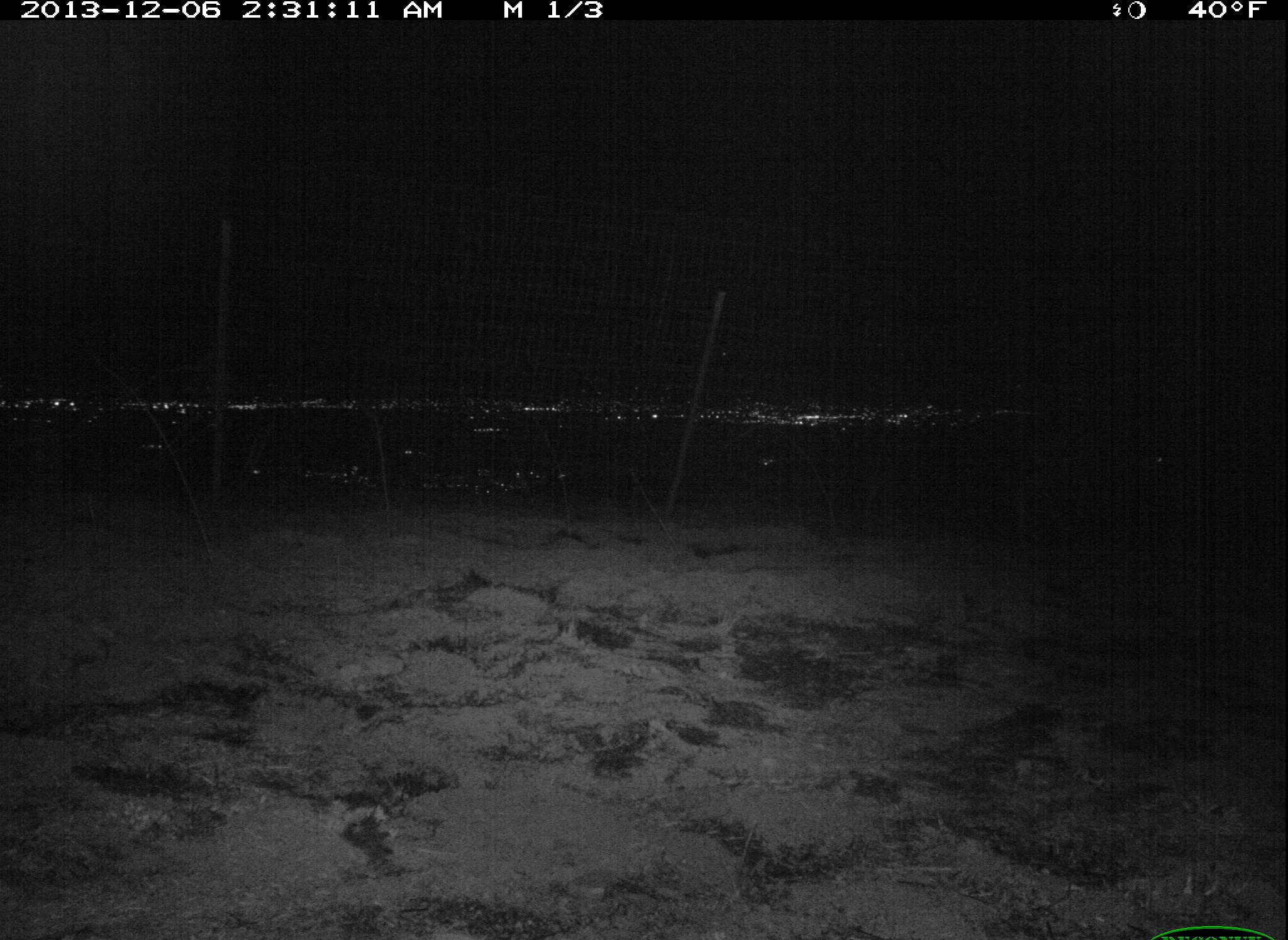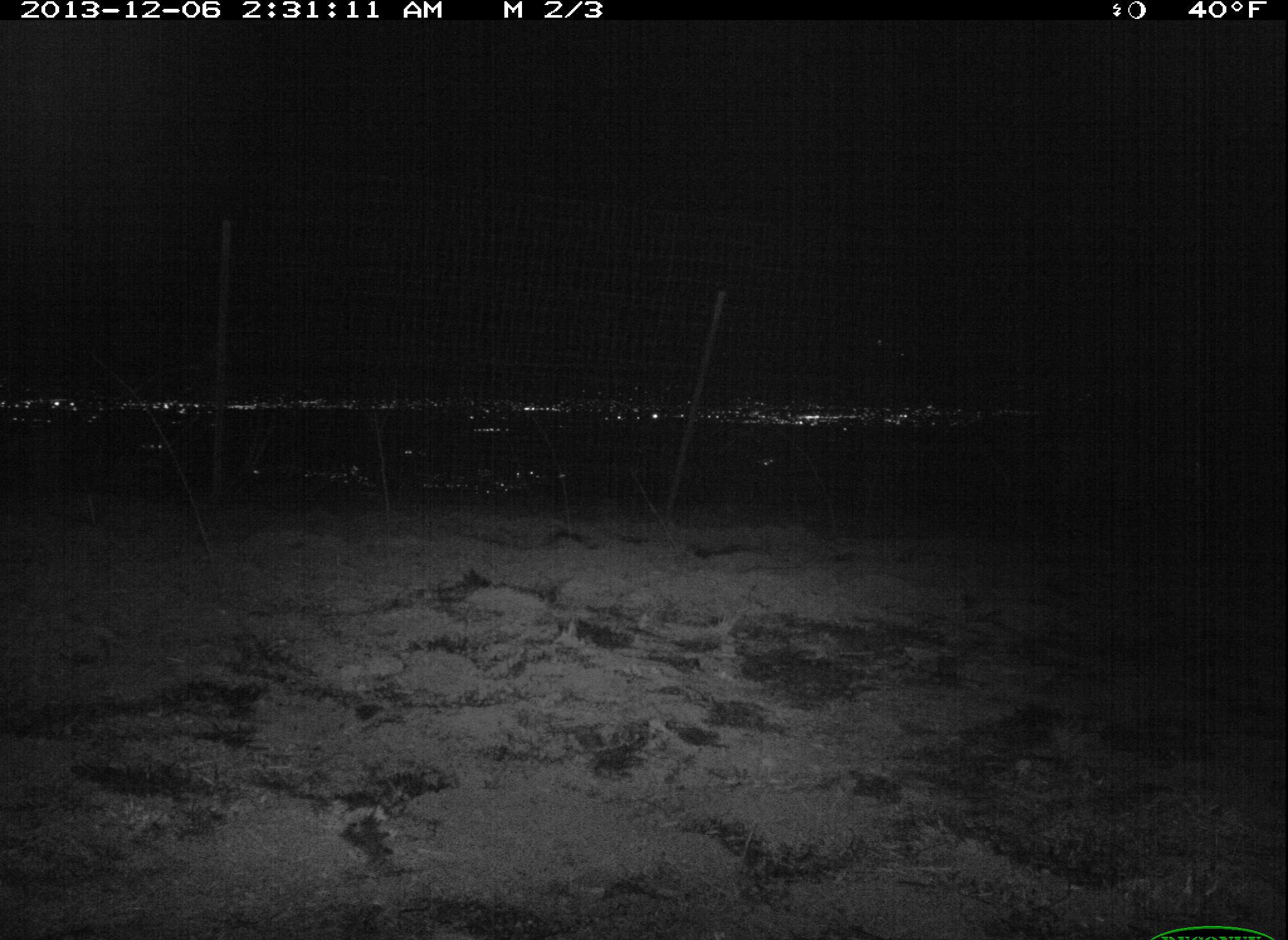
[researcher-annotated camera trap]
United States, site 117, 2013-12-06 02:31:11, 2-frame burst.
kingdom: Animalia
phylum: Chordata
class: Mammalia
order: Artiodactyla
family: Cervidae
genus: Odocoileus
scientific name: Odocoileus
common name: deer